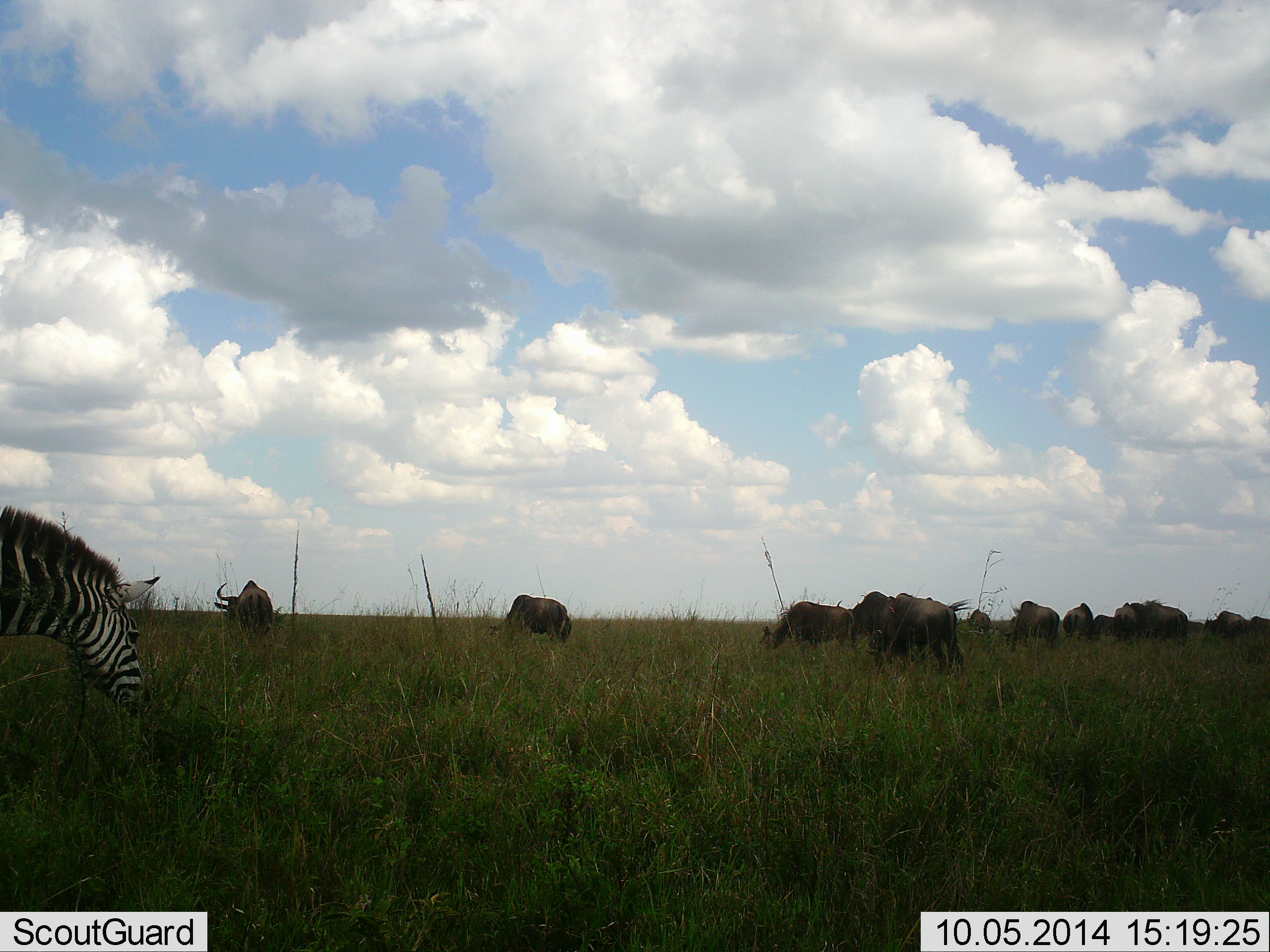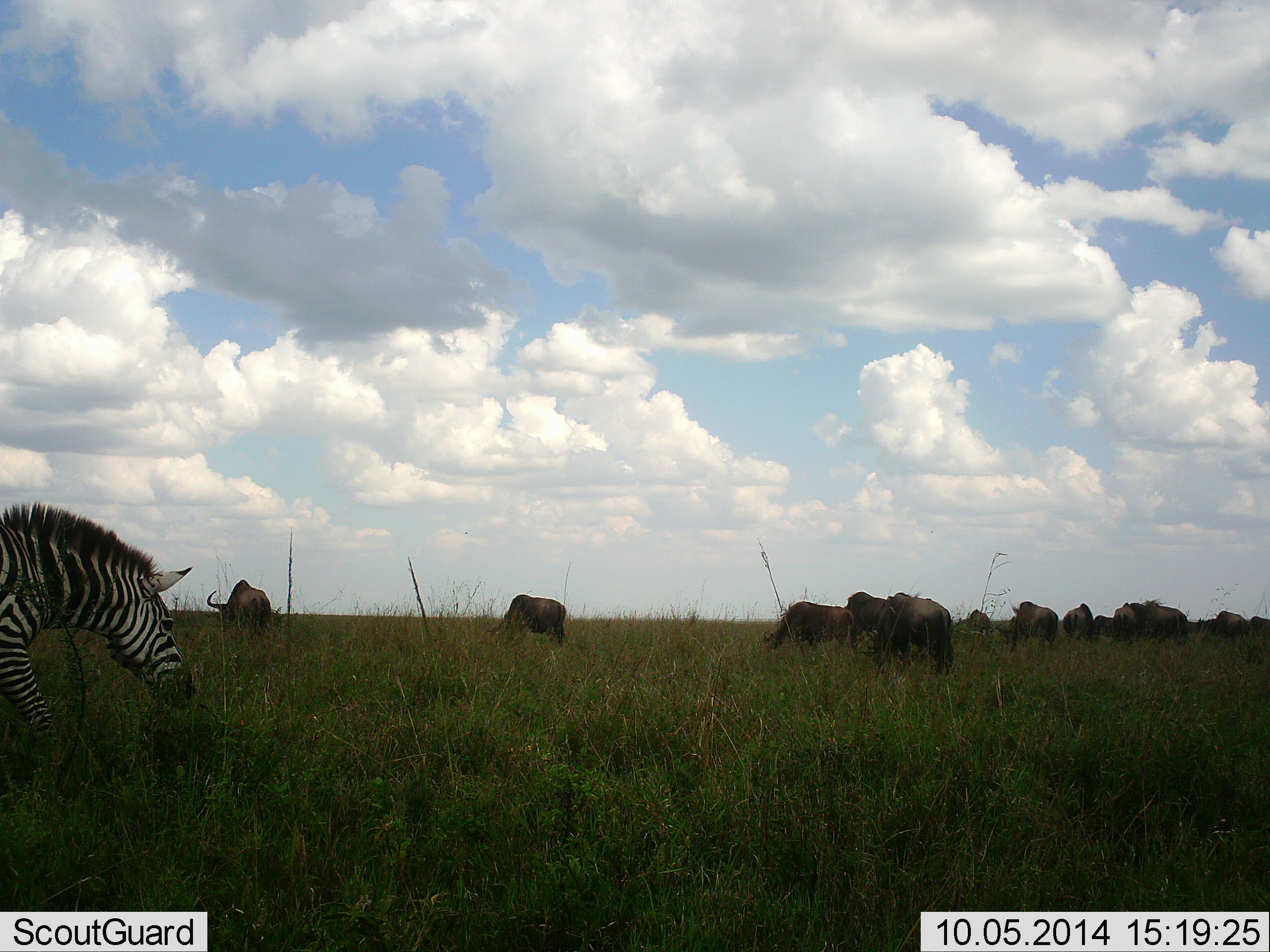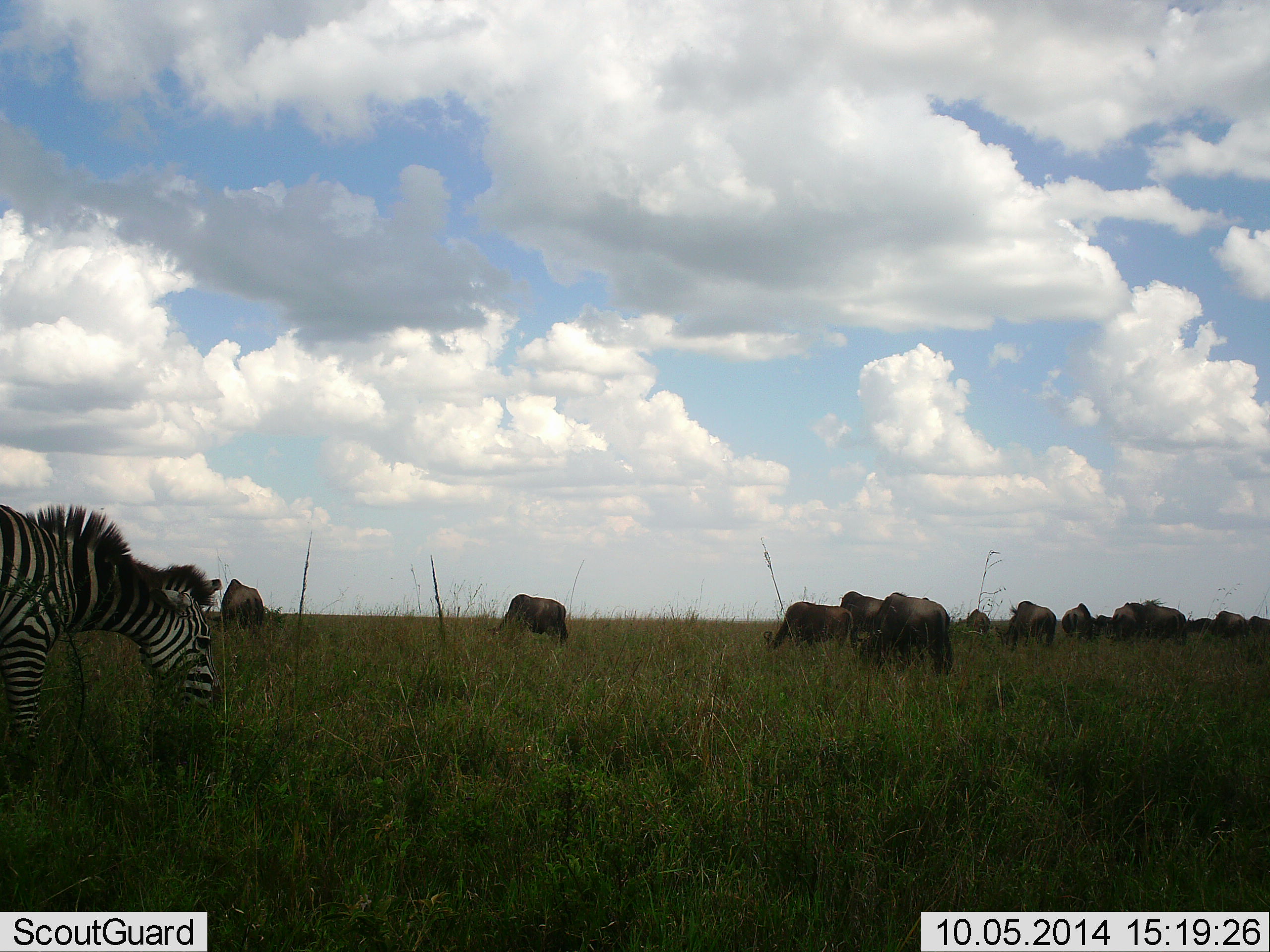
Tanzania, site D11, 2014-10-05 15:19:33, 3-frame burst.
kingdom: Animalia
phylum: Chordata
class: Mammalia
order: Artiodactyla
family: Bovidae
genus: Connochaetes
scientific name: Connochaetes taurinus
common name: blue wildebeest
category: wildebeest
Wildebeest (blue wildebeest) (Connochaetes taurinus), count 11-50. Behavior (volunteer vote fractions): standing 30%, resting 0%, moving 30%, interacting 0%. Young present (vote fraction): 0%. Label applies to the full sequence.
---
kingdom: Animalia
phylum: Chordata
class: Mammalia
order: Perissodactyla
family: Equidae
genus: Equus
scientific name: Equus quagga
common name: plains zebra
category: zebra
Zebra (plains zebra) (Equus quagga), count 1. Behavior (volunteer vote fractions): standing 17%, resting 0%, moving 58%, interacting 0%. Young present (vote fraction): 0%. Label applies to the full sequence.